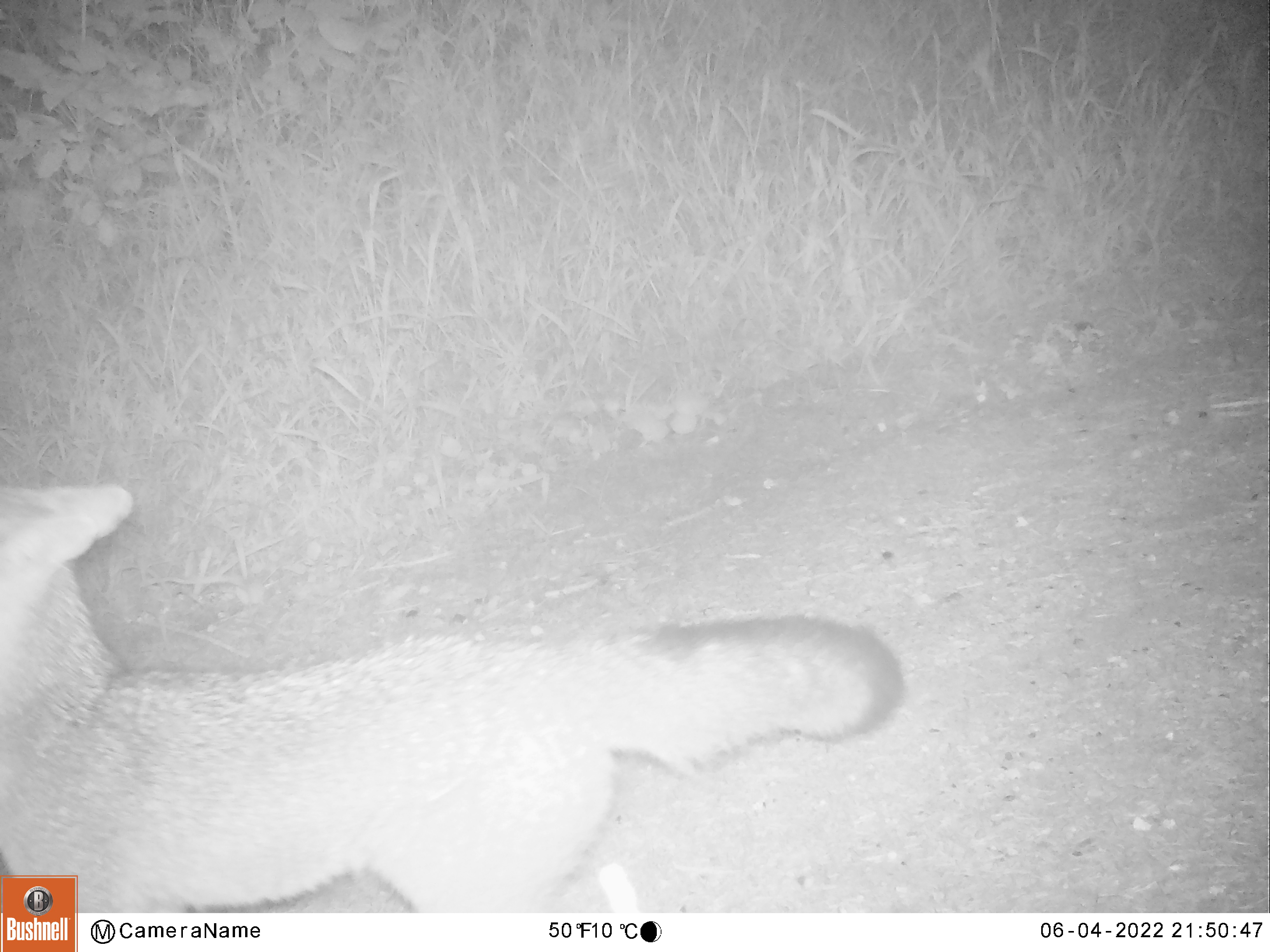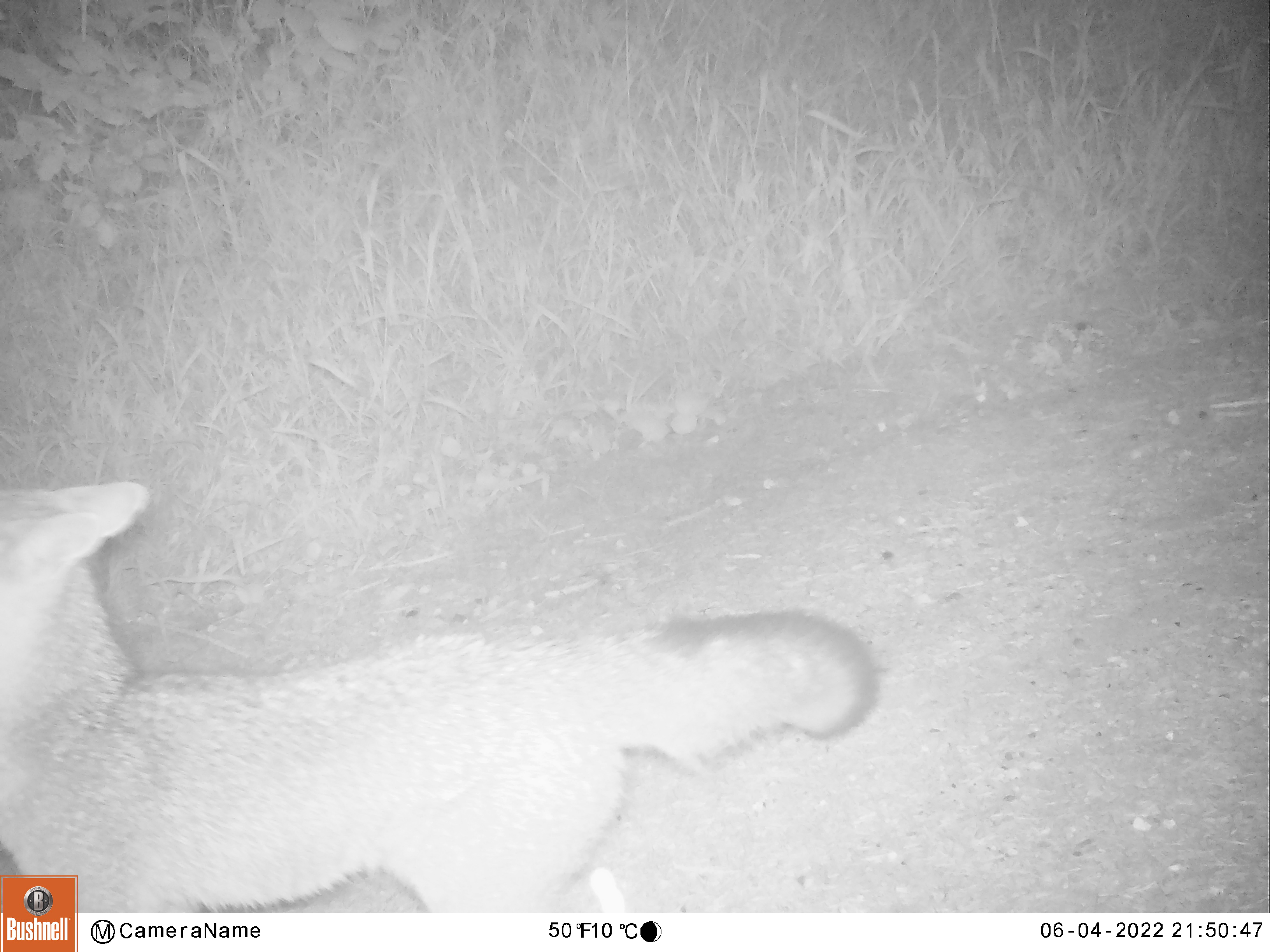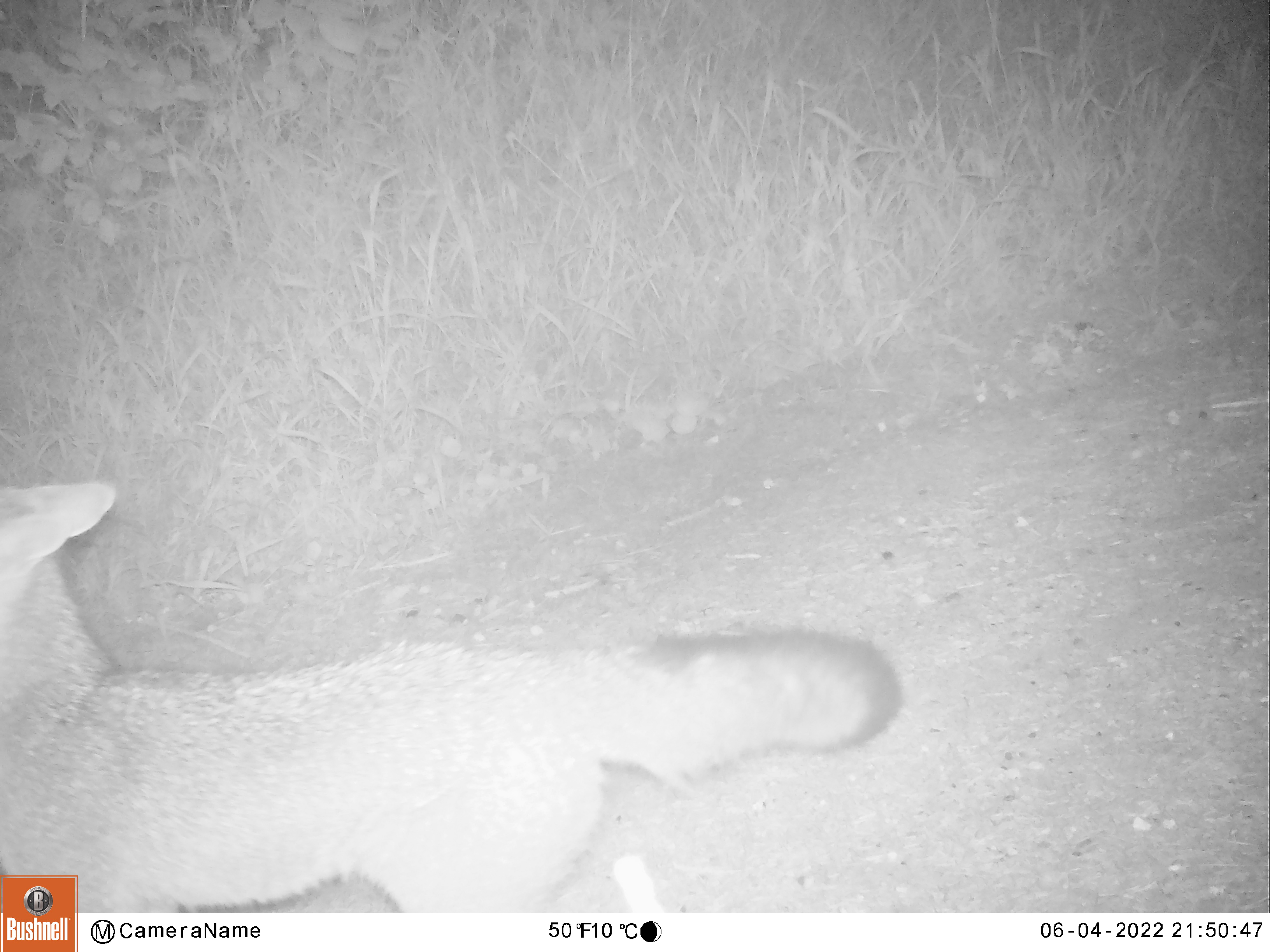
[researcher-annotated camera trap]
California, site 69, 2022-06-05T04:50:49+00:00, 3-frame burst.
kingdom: Animalia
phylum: Chordata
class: Mammalia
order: Carnivora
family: Canidae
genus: Urocyon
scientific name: Urocyon cinereoargenteus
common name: gray fox